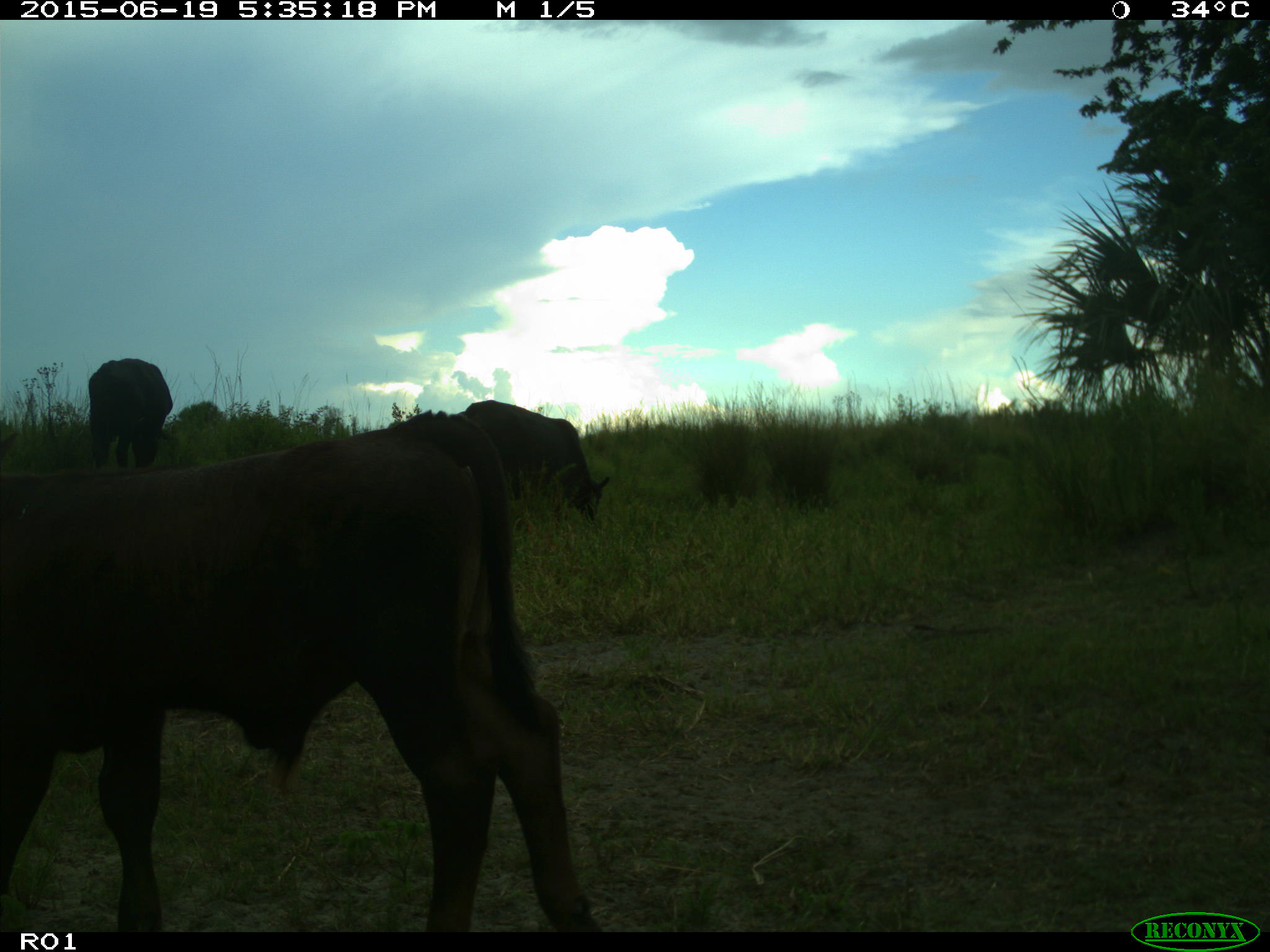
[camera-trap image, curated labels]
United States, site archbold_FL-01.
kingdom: Animalia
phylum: Chordata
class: Mammalia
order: Artiodactyla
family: Bovidae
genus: Bos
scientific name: Bos taurus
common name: domestic cow